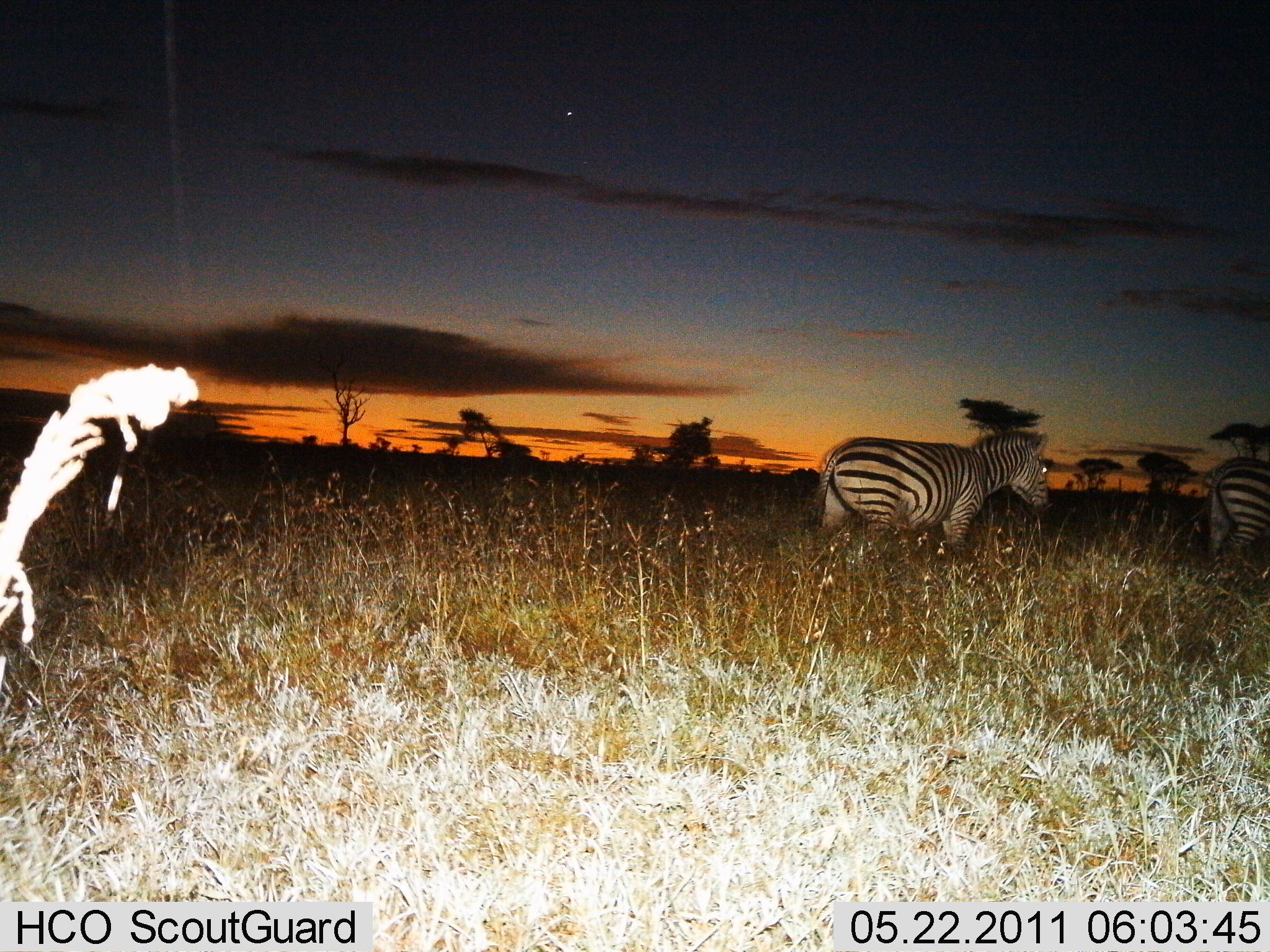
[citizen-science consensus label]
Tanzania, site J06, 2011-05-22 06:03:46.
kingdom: Animalia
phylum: Chordata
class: Mammalia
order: Perissodactyla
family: Equidae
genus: Equus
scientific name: Equus quagga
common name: plains zebra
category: zebra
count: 2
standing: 27%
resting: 0%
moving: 73%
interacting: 0%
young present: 0%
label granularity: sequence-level